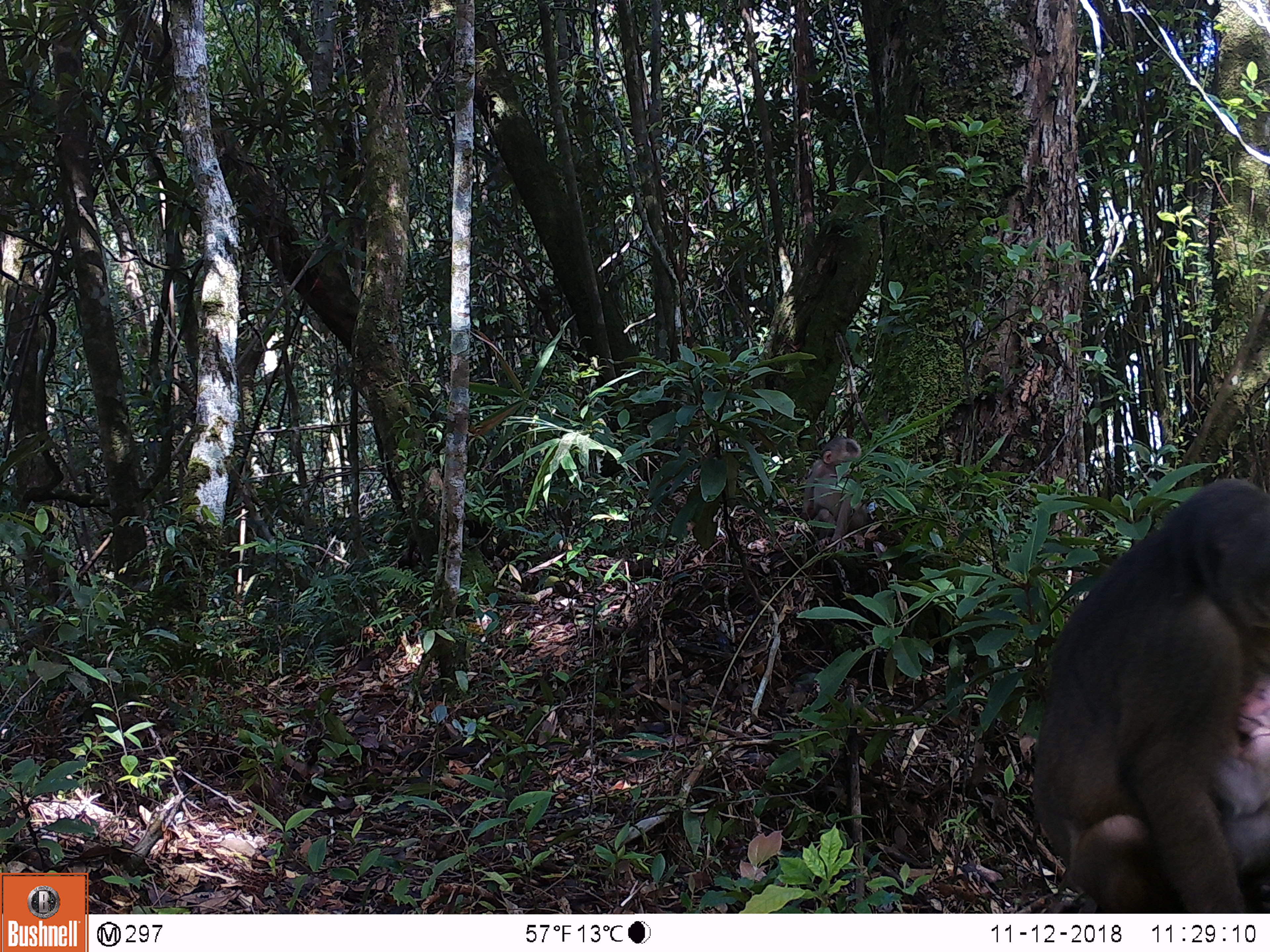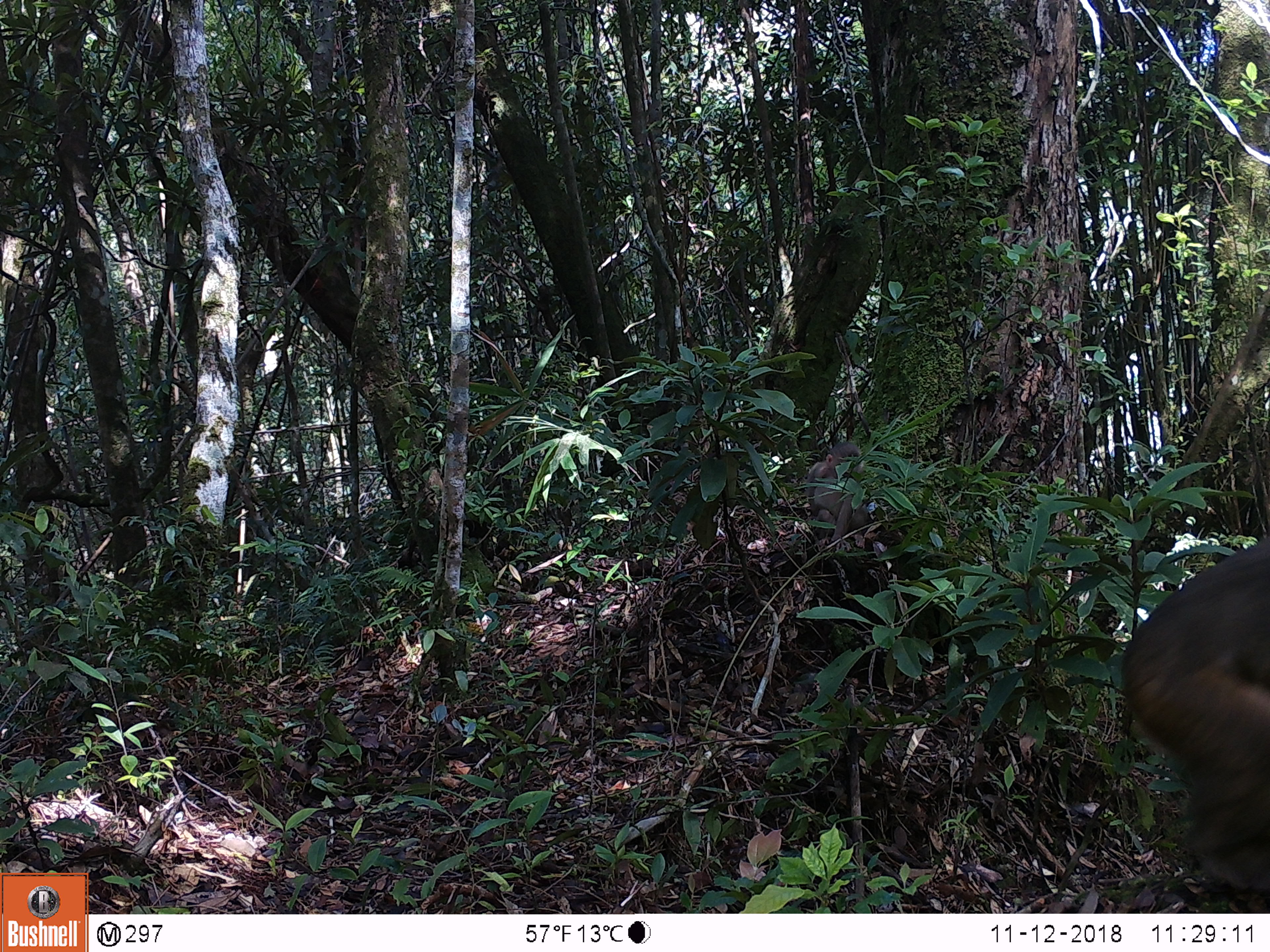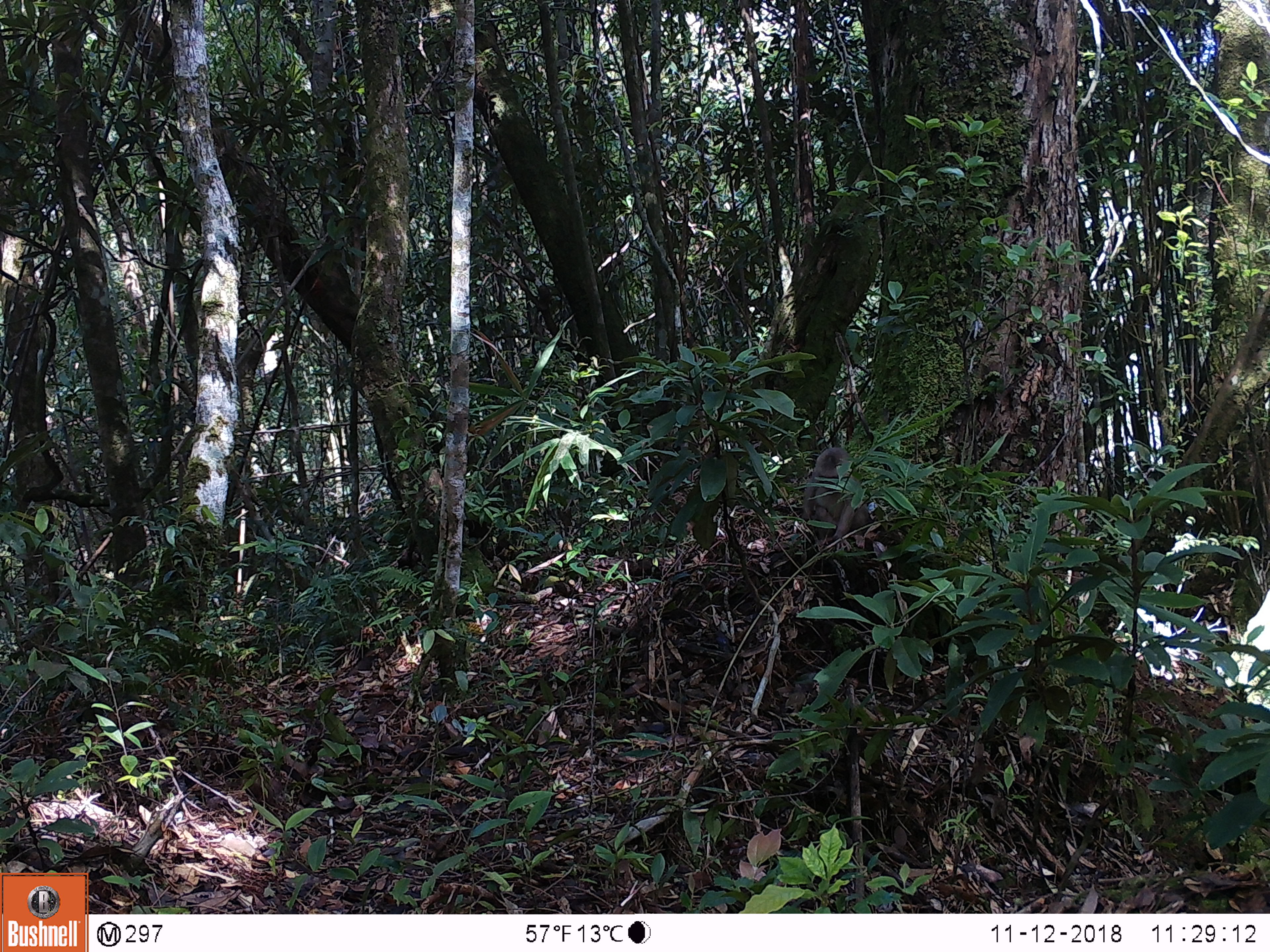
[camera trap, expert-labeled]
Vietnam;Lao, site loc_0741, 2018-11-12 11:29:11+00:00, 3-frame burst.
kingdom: Animalia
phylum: Chordata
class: Mammalia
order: Primates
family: Cercopithecidae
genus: Macaca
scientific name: Macaca arctoides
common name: stump-tailed macaque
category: stump tailed macaque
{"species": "stump tailed macaque (stump-tailed macaque) (Macaca arctoides)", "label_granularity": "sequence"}